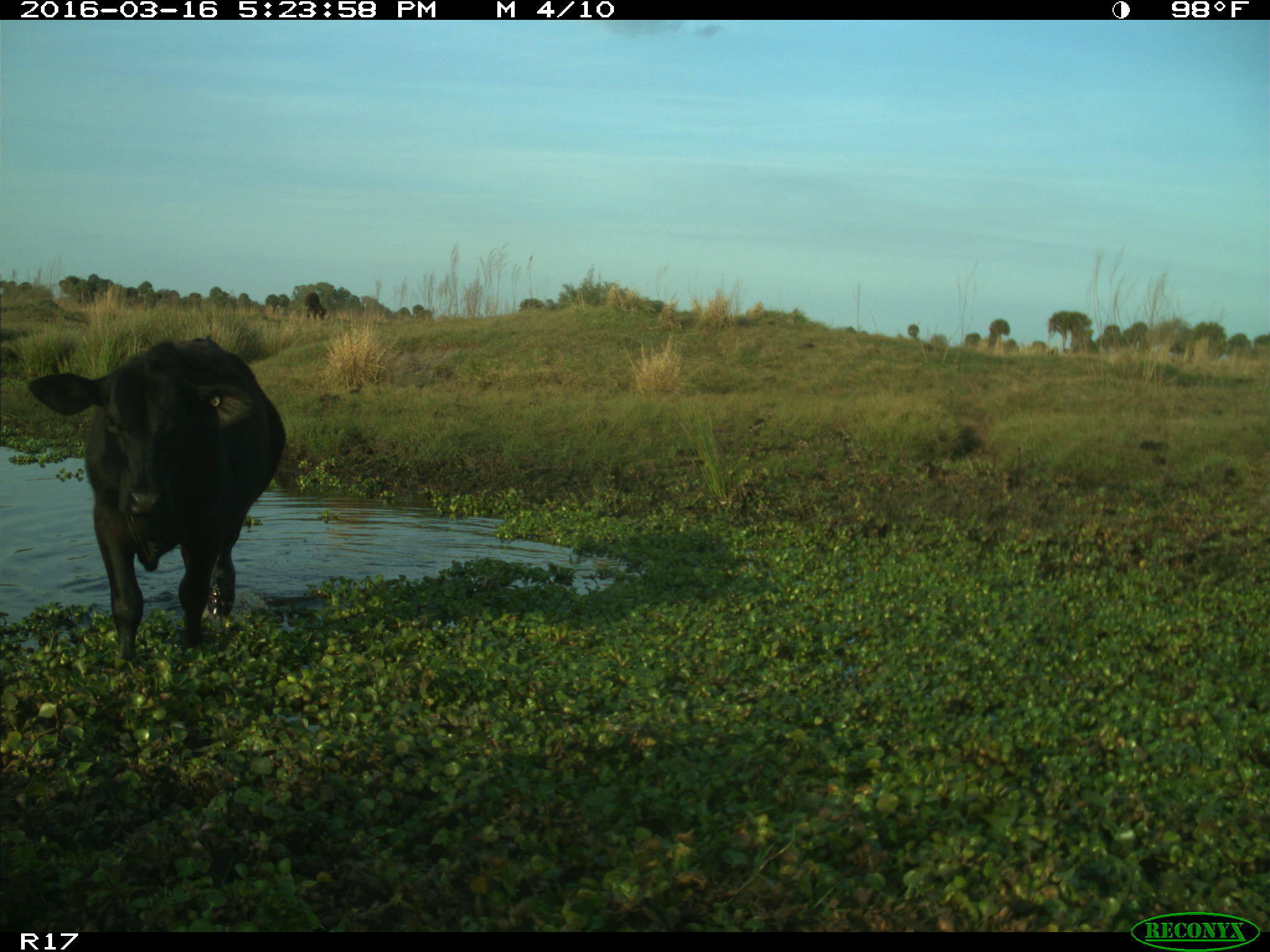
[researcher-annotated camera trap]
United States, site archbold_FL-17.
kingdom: Animalia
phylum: Chordata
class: Mammalia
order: Artiodactyla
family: Bovidae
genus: Bos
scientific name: Bos taurus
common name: domestic cow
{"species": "Bos taurus (domestic cow)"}